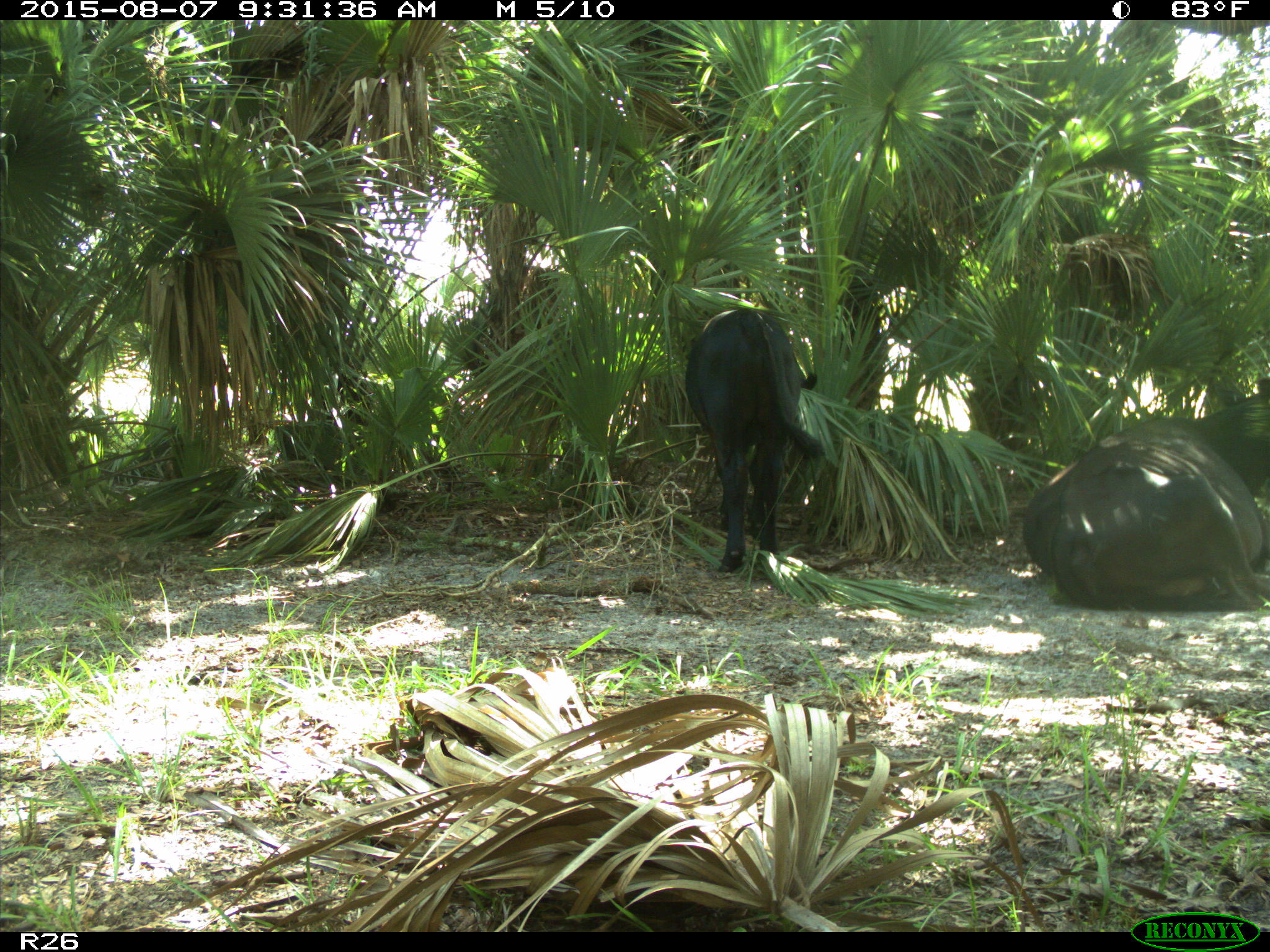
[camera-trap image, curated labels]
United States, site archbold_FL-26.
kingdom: Animalia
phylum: Chordata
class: Mammalia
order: Artiodactyla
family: Bovidae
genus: Bos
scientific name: Bos taurus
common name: domestic cow